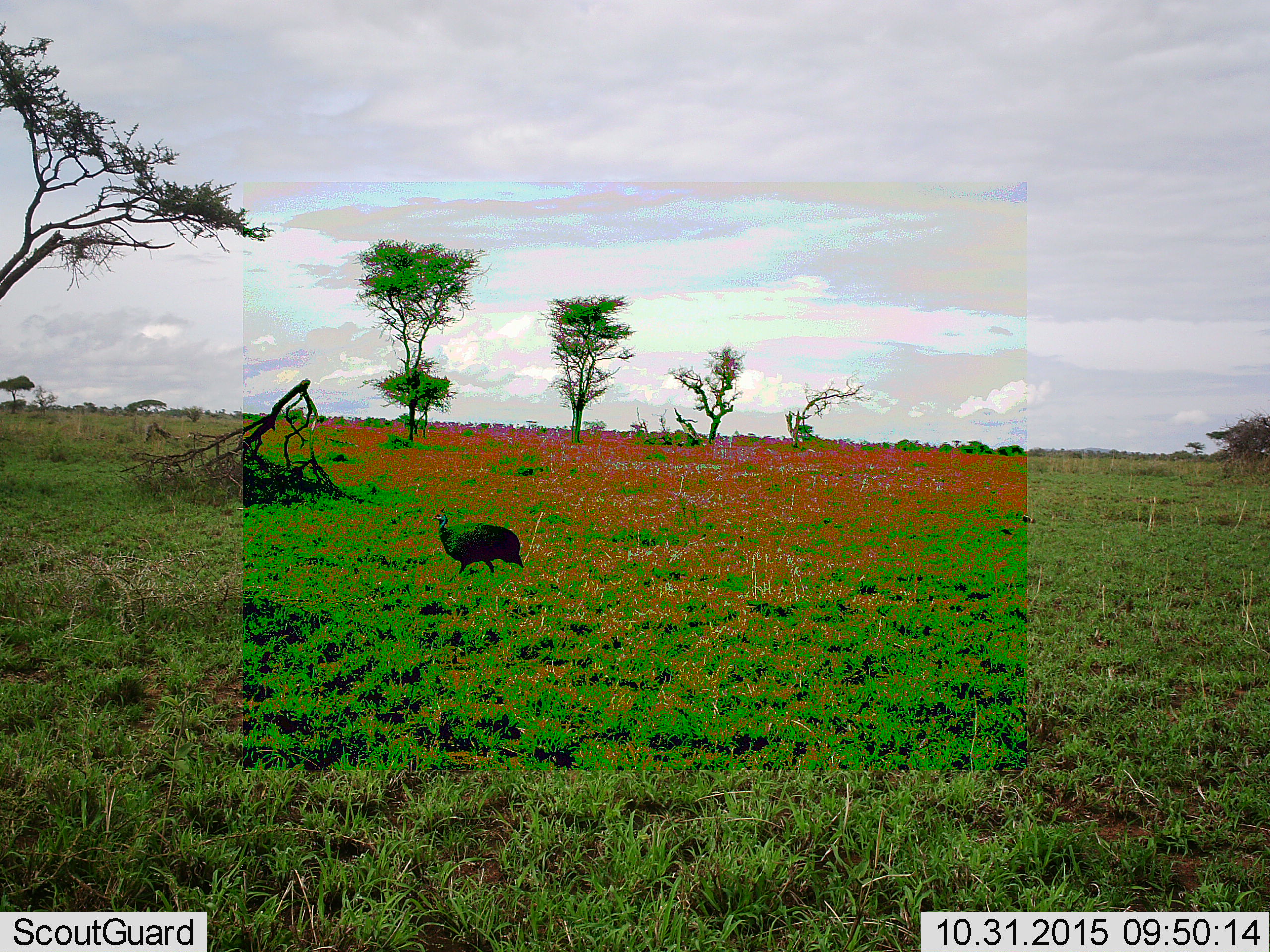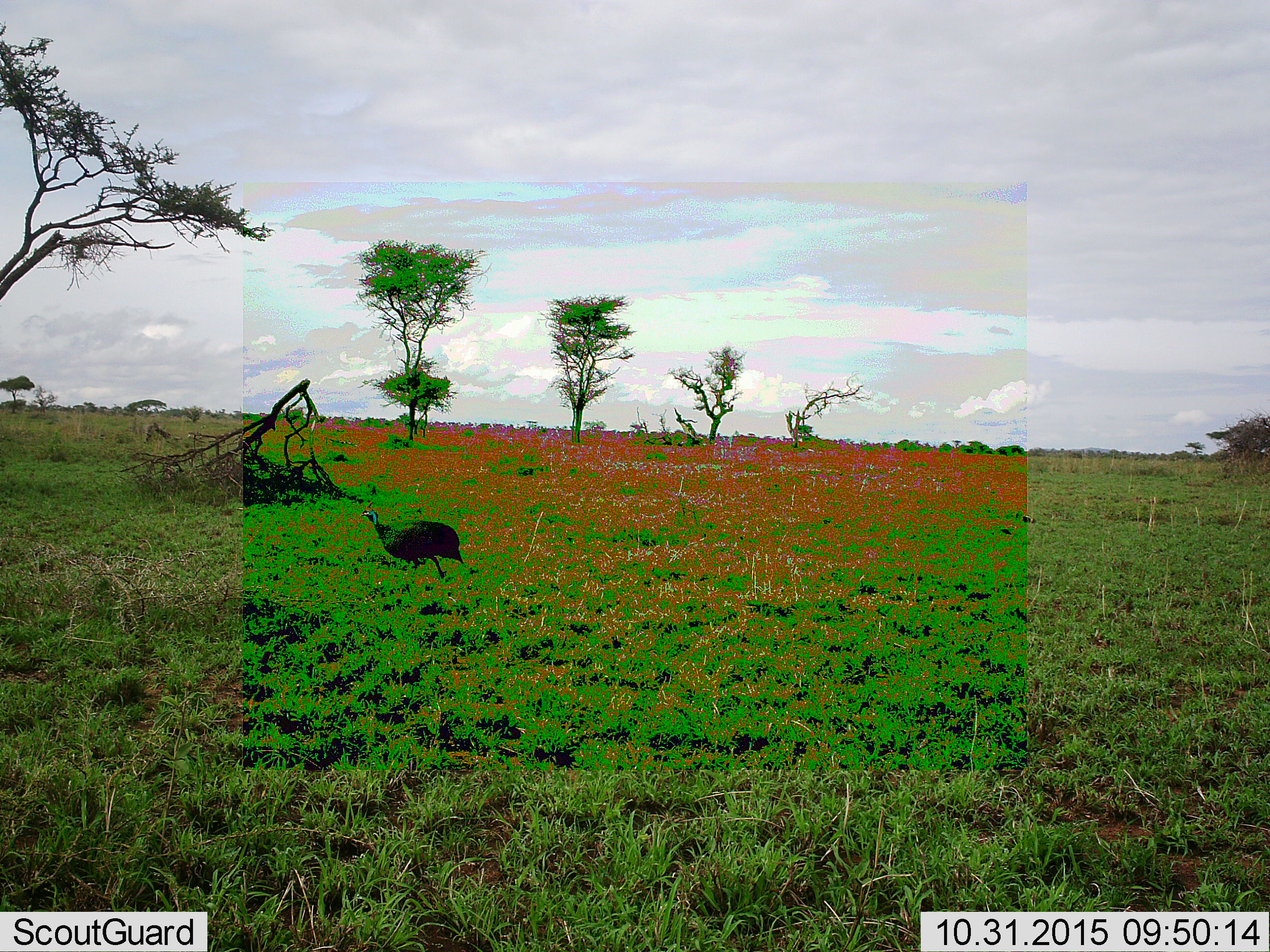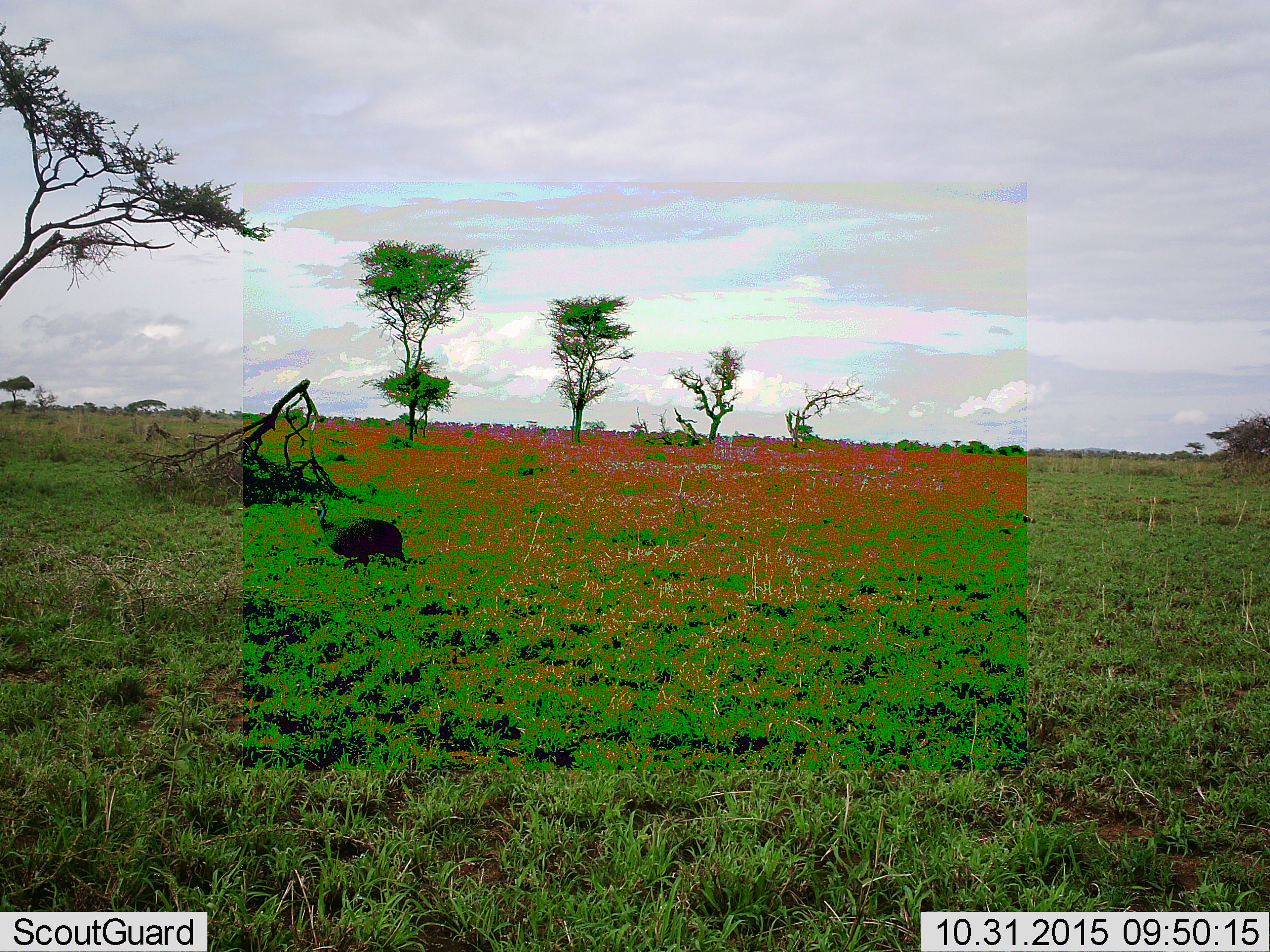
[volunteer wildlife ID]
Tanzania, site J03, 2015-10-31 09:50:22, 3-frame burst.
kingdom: Animalia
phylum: Chordata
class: Aves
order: Galliformes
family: Numididae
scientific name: Numididae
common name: guinea fowl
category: guineafowl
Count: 1.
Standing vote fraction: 12%.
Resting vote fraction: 0%.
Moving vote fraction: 88%.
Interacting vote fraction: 0%.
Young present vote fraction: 0%.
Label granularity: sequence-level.